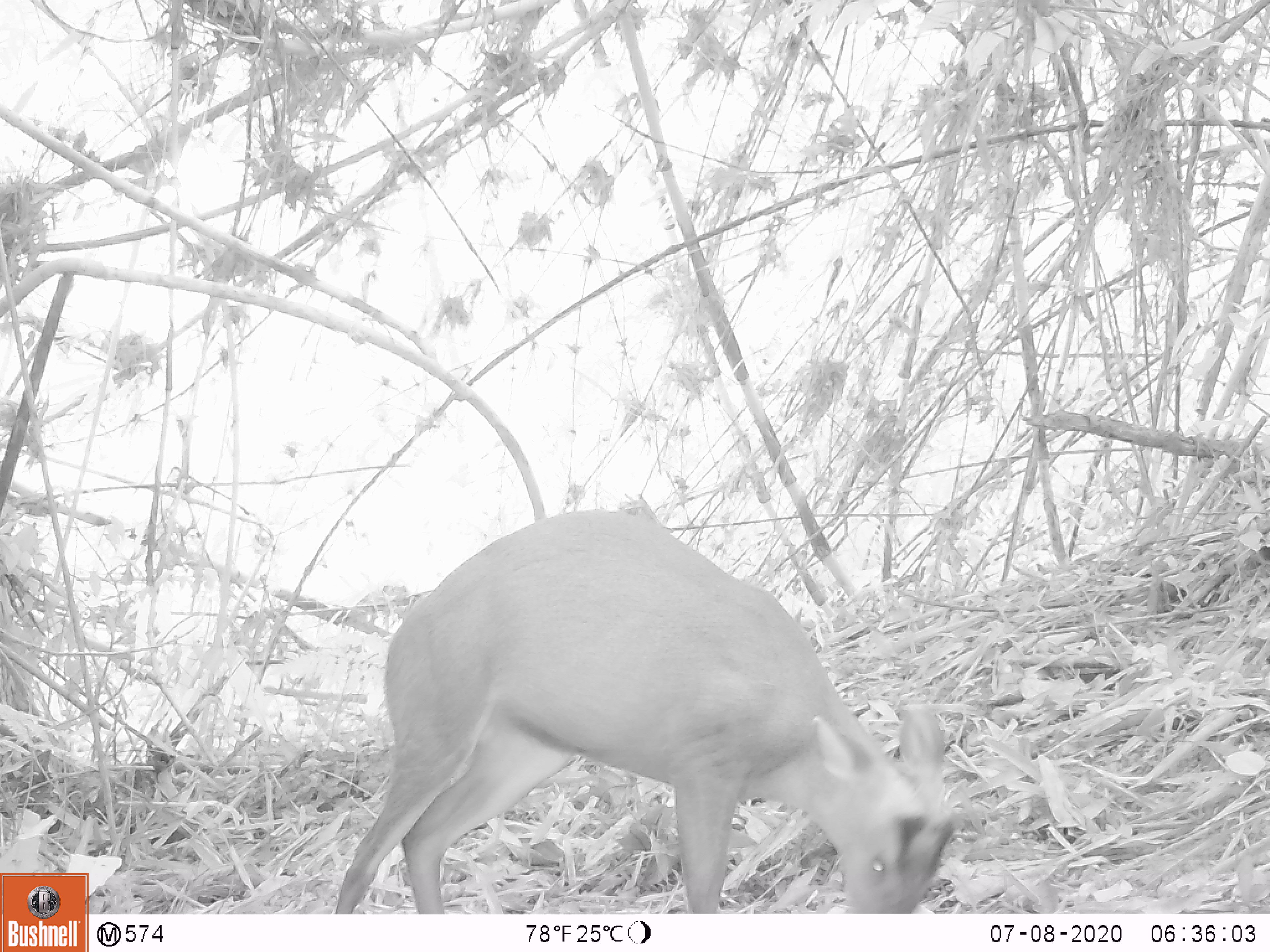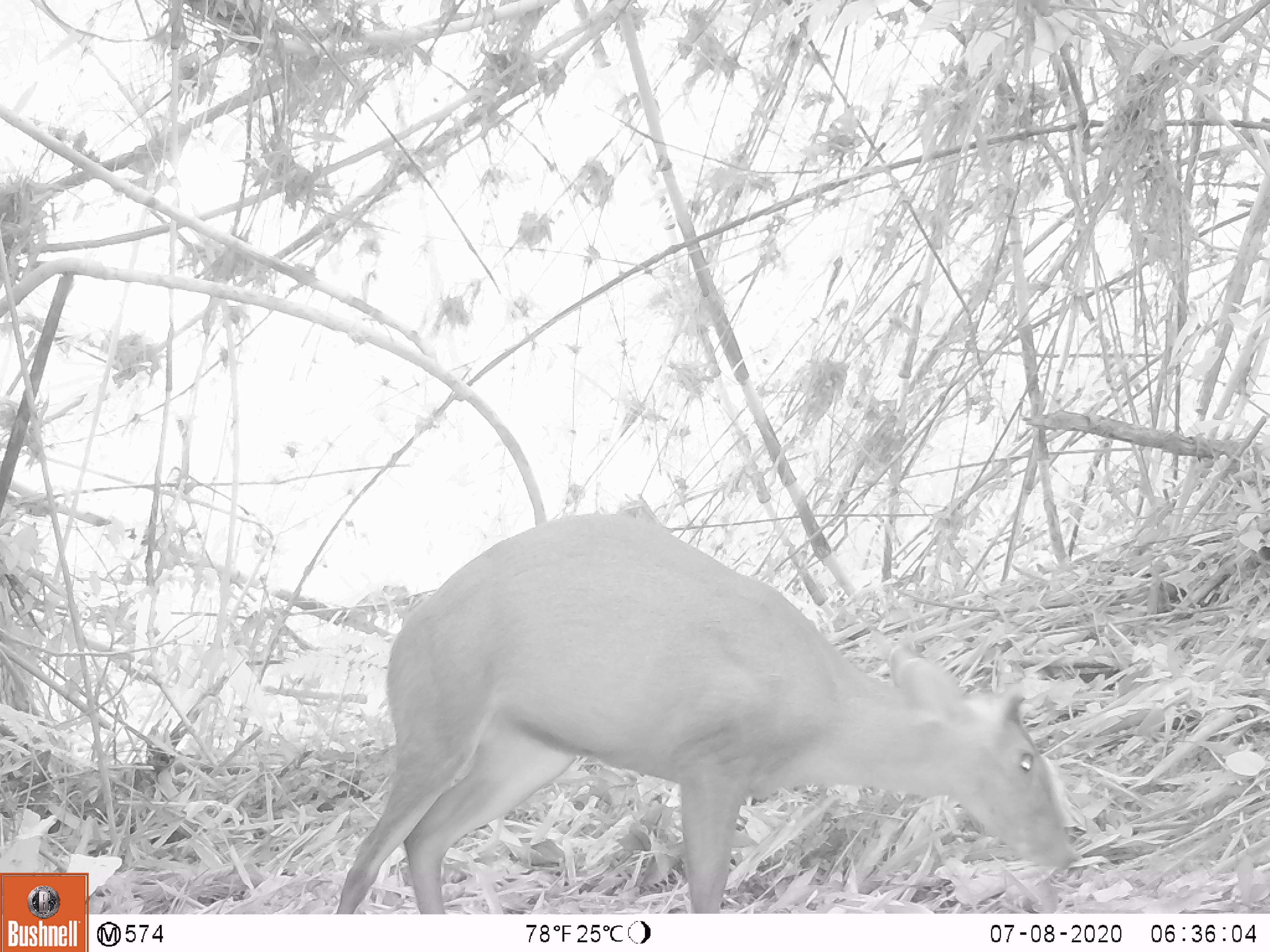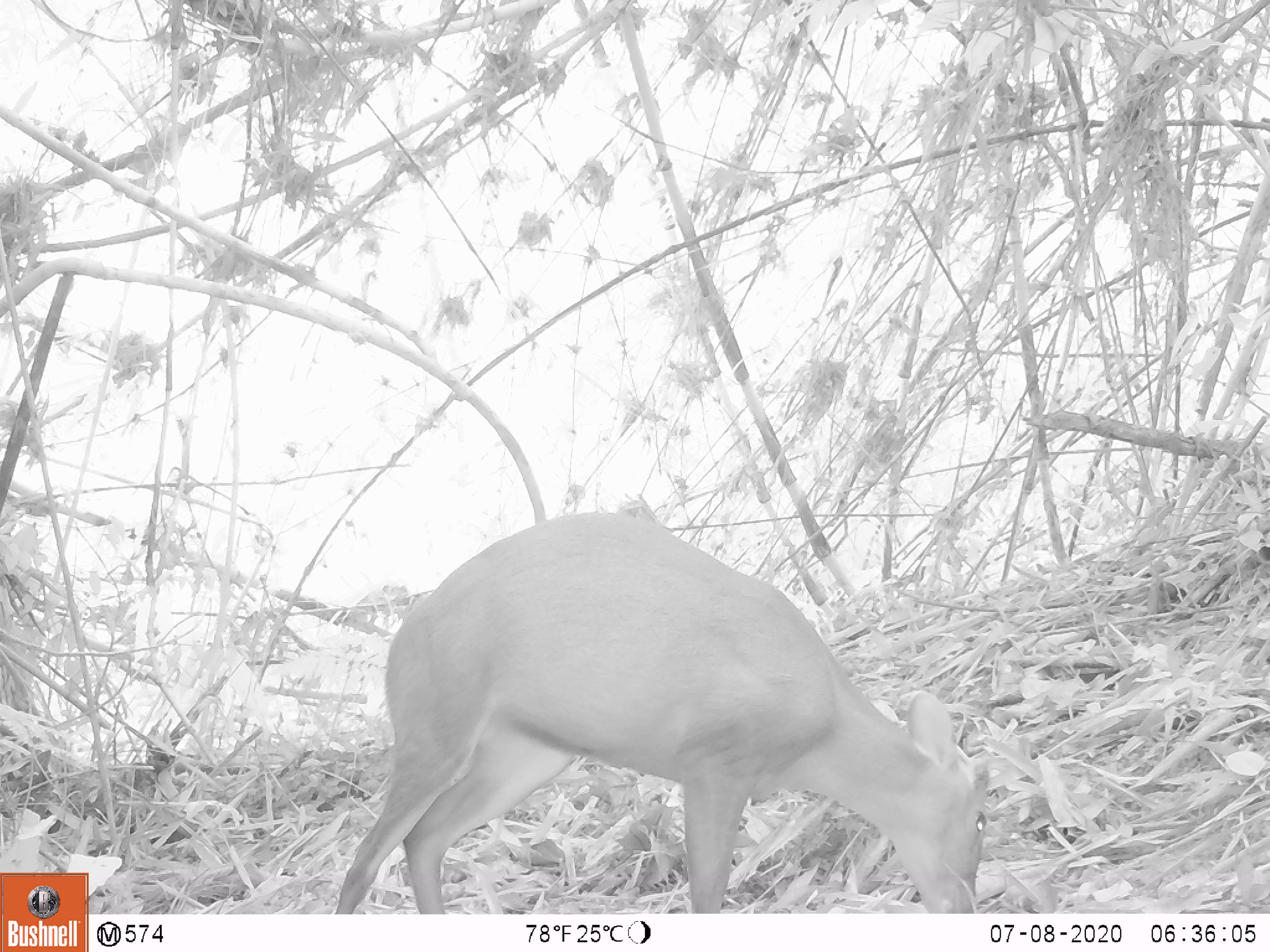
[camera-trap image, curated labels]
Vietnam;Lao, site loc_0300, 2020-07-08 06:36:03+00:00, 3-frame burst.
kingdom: Animalia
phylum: Chordata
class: Mammalia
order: Artiodactyla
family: Cervidae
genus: Muntiacus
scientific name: Muntiacus rooseveltorum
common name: roosevelt's muntjac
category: roosevelts muntjac group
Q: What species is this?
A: Roosevelts muntjac group (roosevelt's muntjac) (Muntiacus rooseveltorum).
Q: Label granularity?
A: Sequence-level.